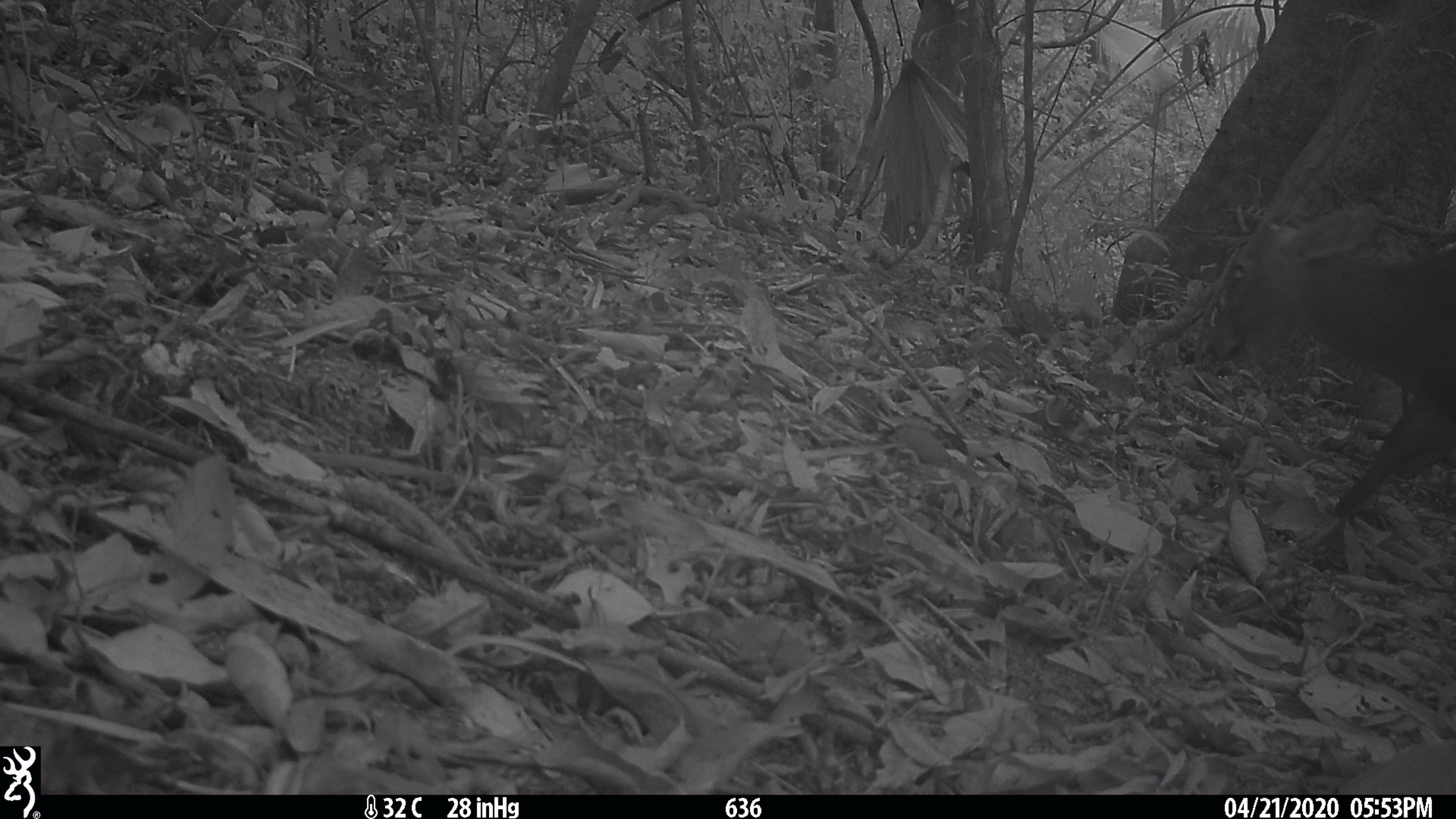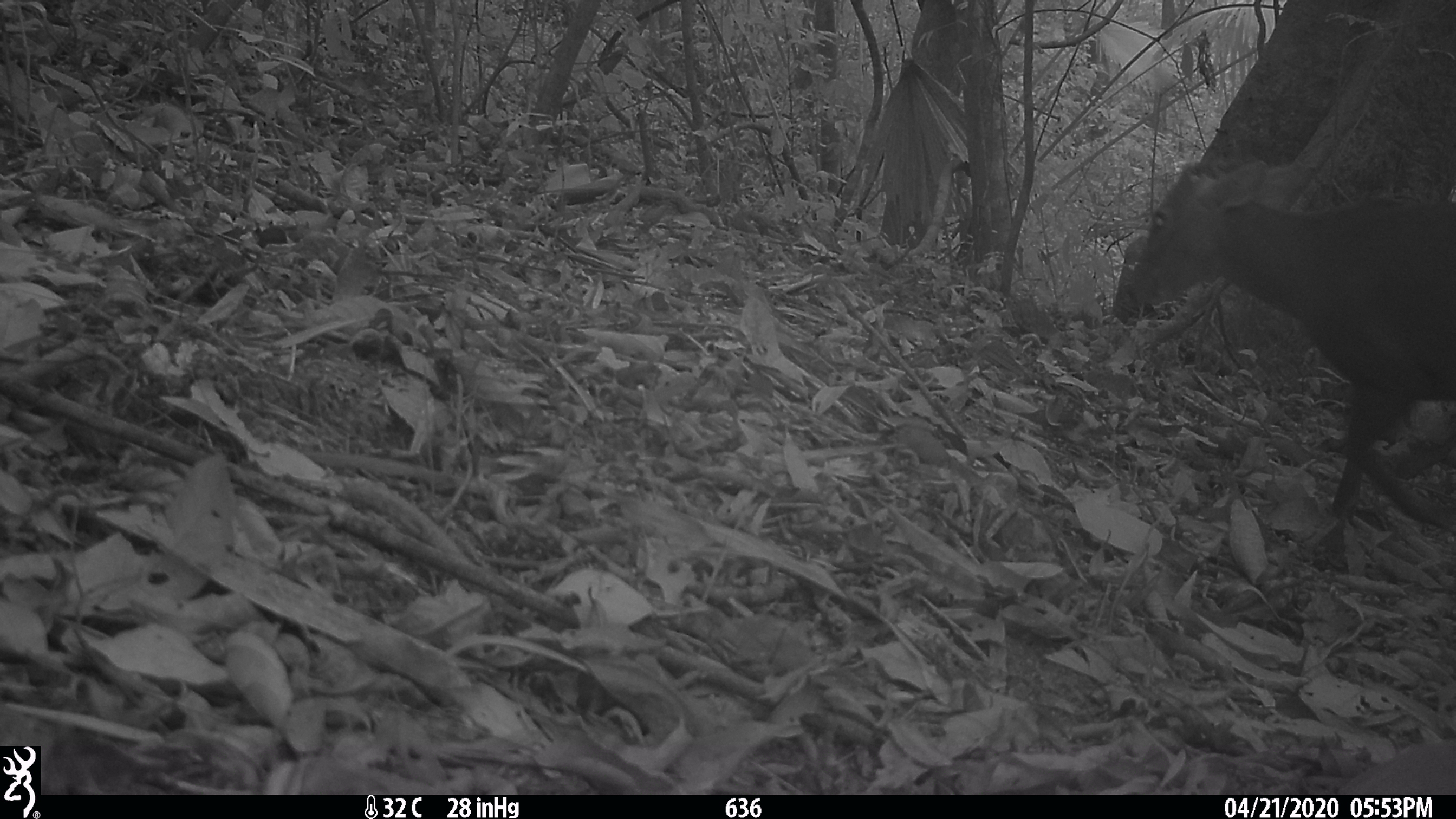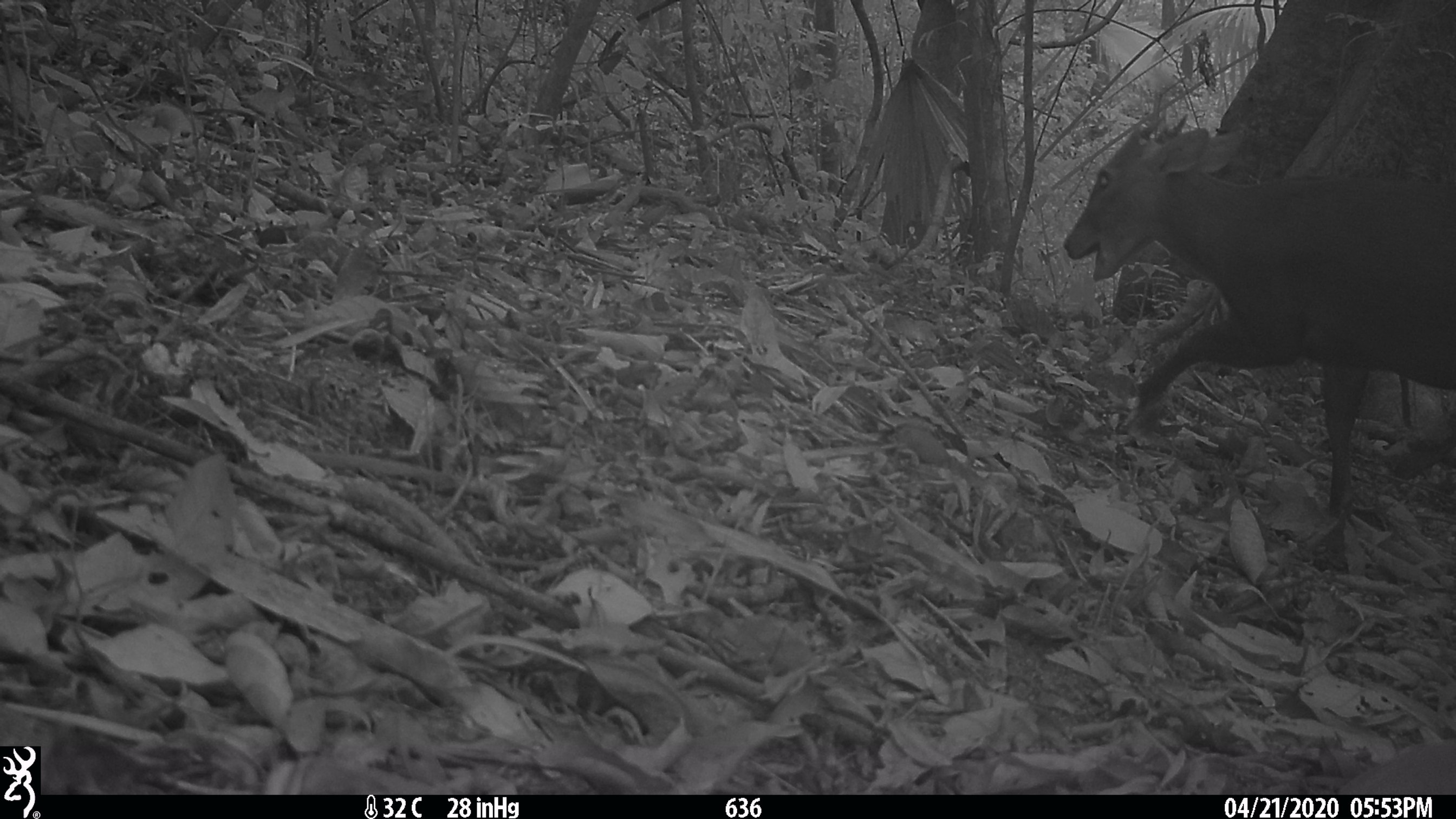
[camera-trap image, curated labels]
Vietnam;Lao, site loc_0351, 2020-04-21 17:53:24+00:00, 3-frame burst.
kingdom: Animalia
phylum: Chordata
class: Mammalia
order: Artiodactyla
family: Cervidae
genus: Muntiacus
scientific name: Muntiacus rooseveltorum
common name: roosevelt's muntjac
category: roosevelts muntjac group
Roosevelts muntjac group (roosevelt's muntjac) (Muntiacus rooseveltorum). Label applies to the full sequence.